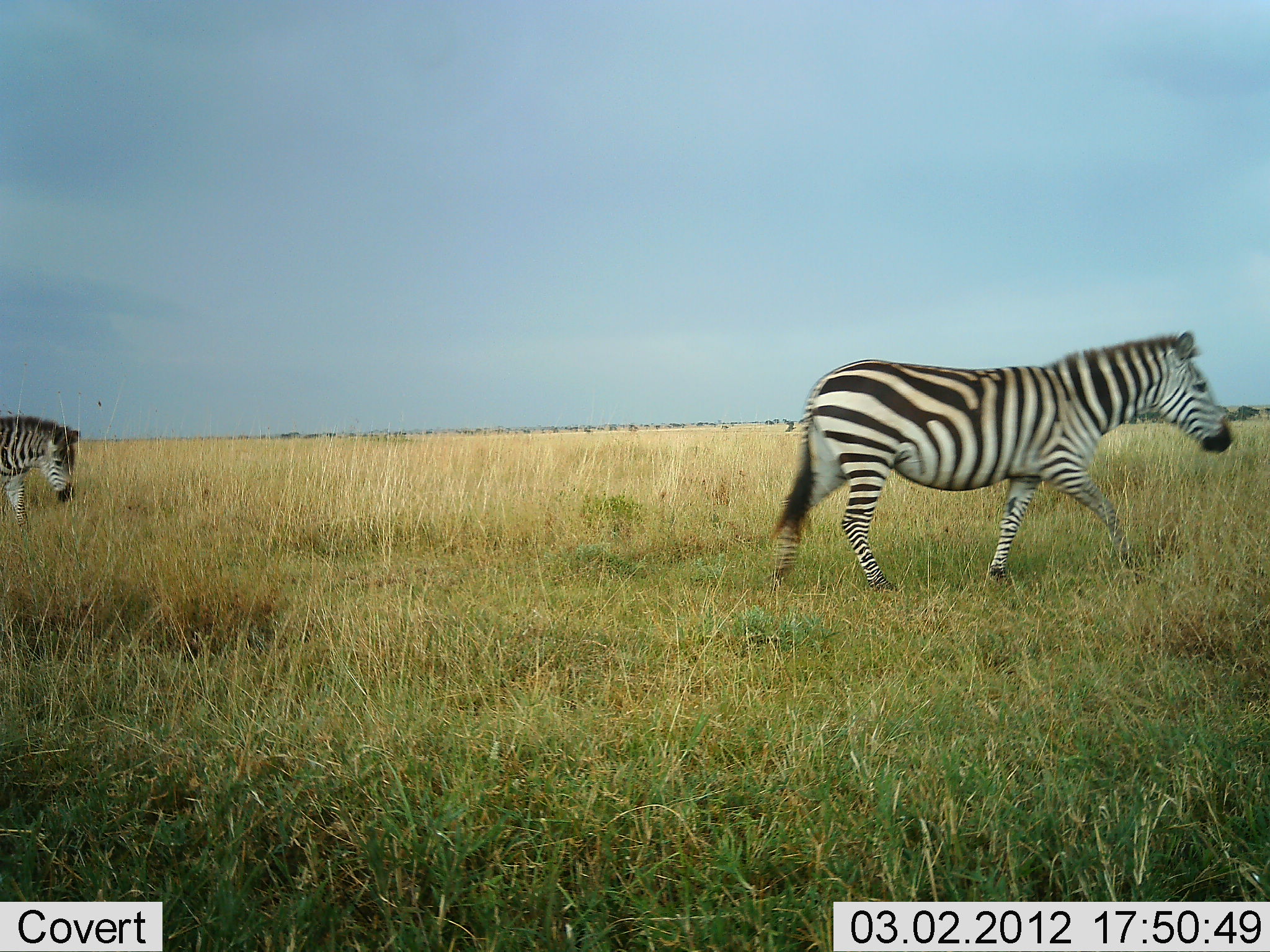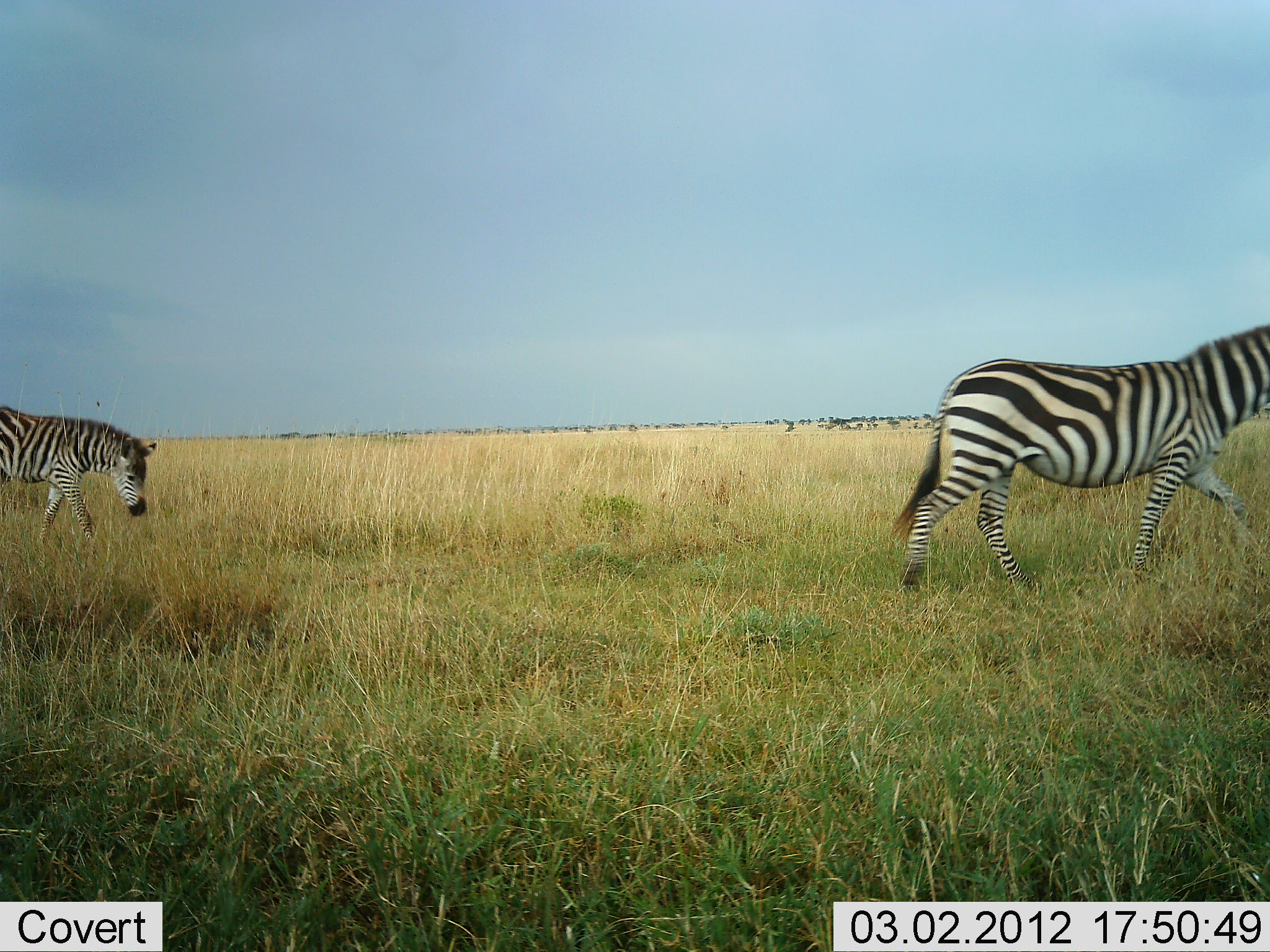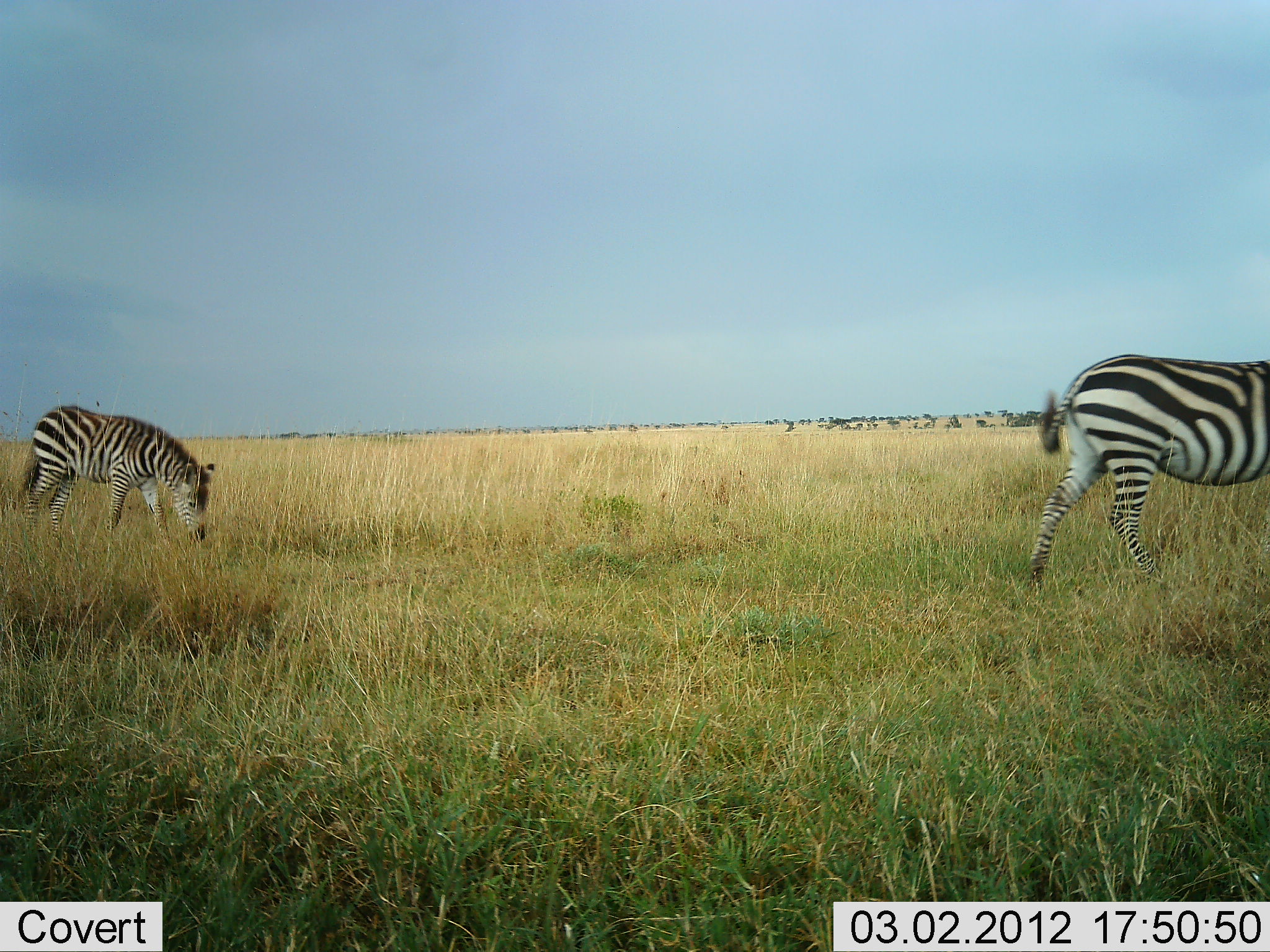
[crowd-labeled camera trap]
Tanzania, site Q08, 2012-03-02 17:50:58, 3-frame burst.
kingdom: Animalia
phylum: Chordata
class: Mammalia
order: Perissodactyla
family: Equidae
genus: Equus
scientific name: Equus quagga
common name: plains zebra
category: zebra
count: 2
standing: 5%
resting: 0%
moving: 100%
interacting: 0%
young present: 18%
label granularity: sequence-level